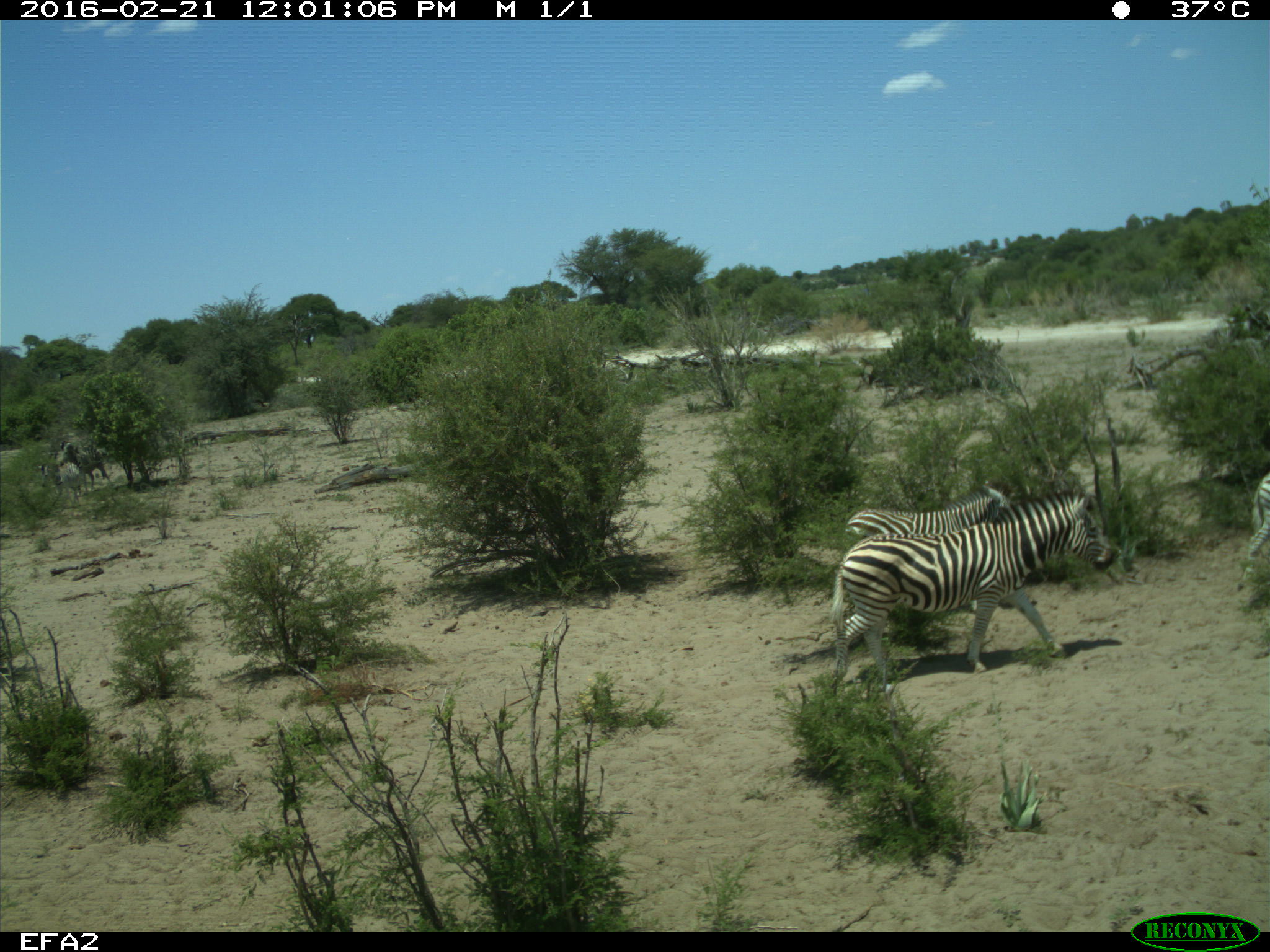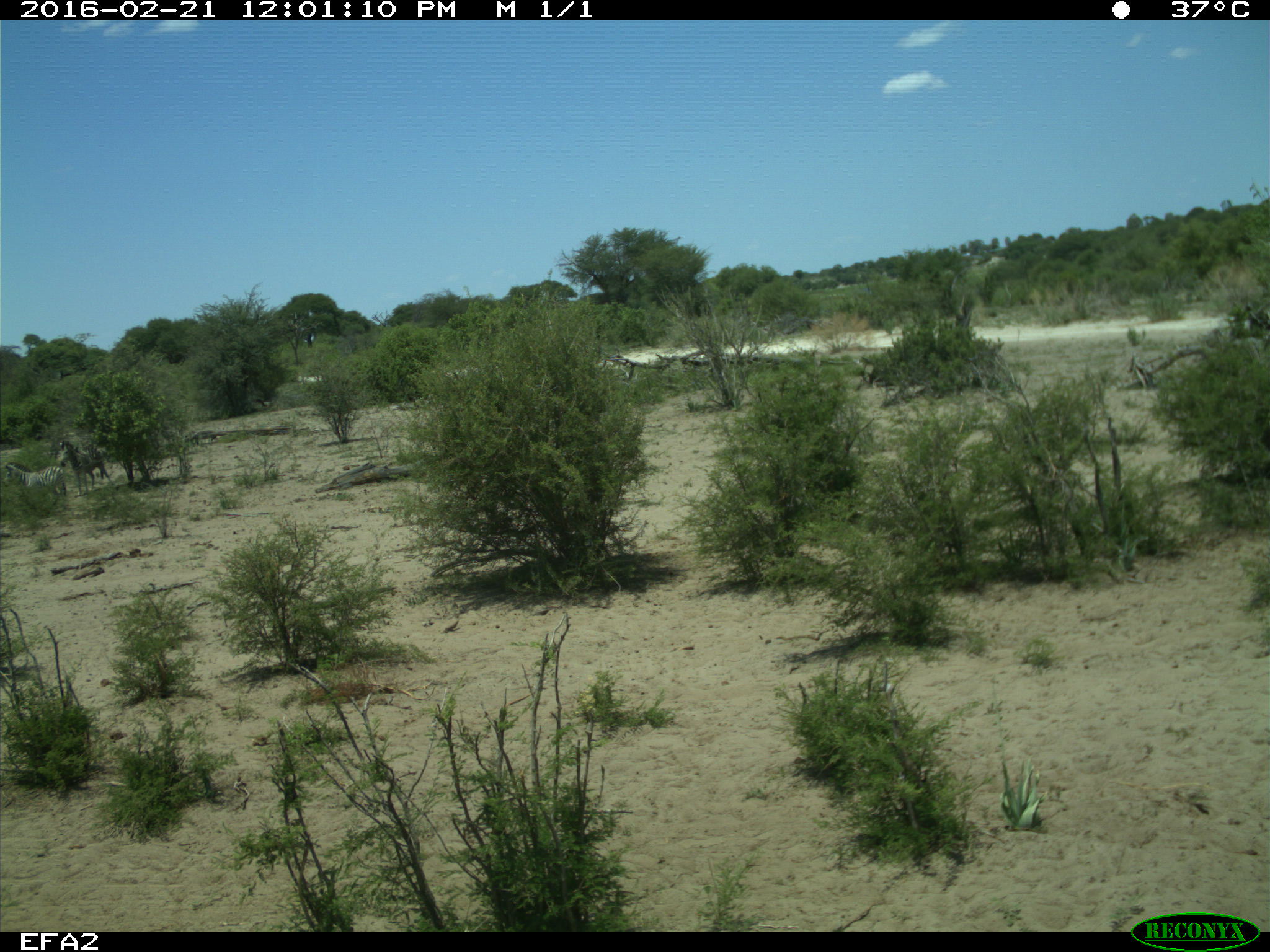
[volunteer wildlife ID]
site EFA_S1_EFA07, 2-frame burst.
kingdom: Animalia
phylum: Chordata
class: Mammalia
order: Perissodactyla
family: Equidae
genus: Equus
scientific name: Equus quagga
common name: plains zebra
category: zebraplains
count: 3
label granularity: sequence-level